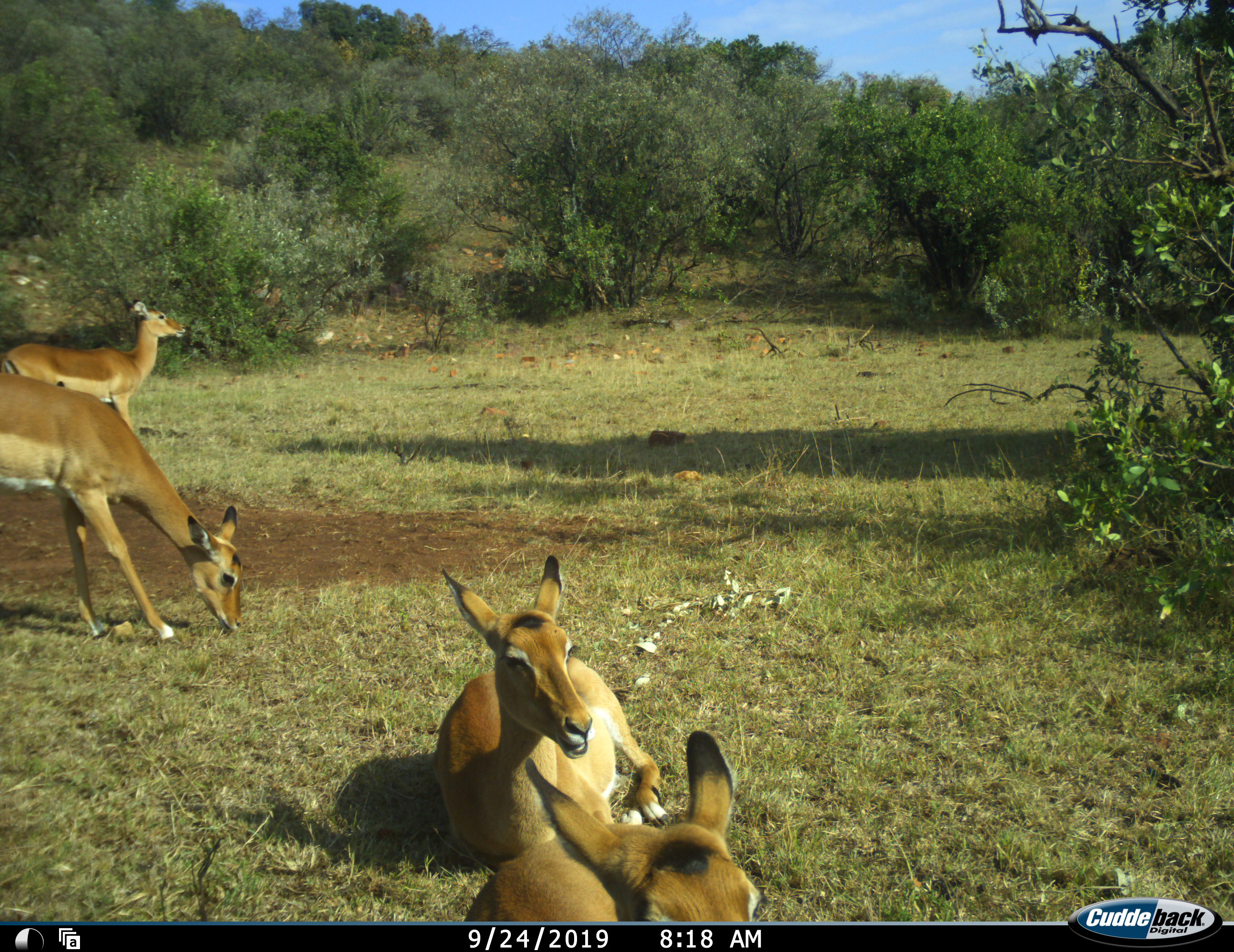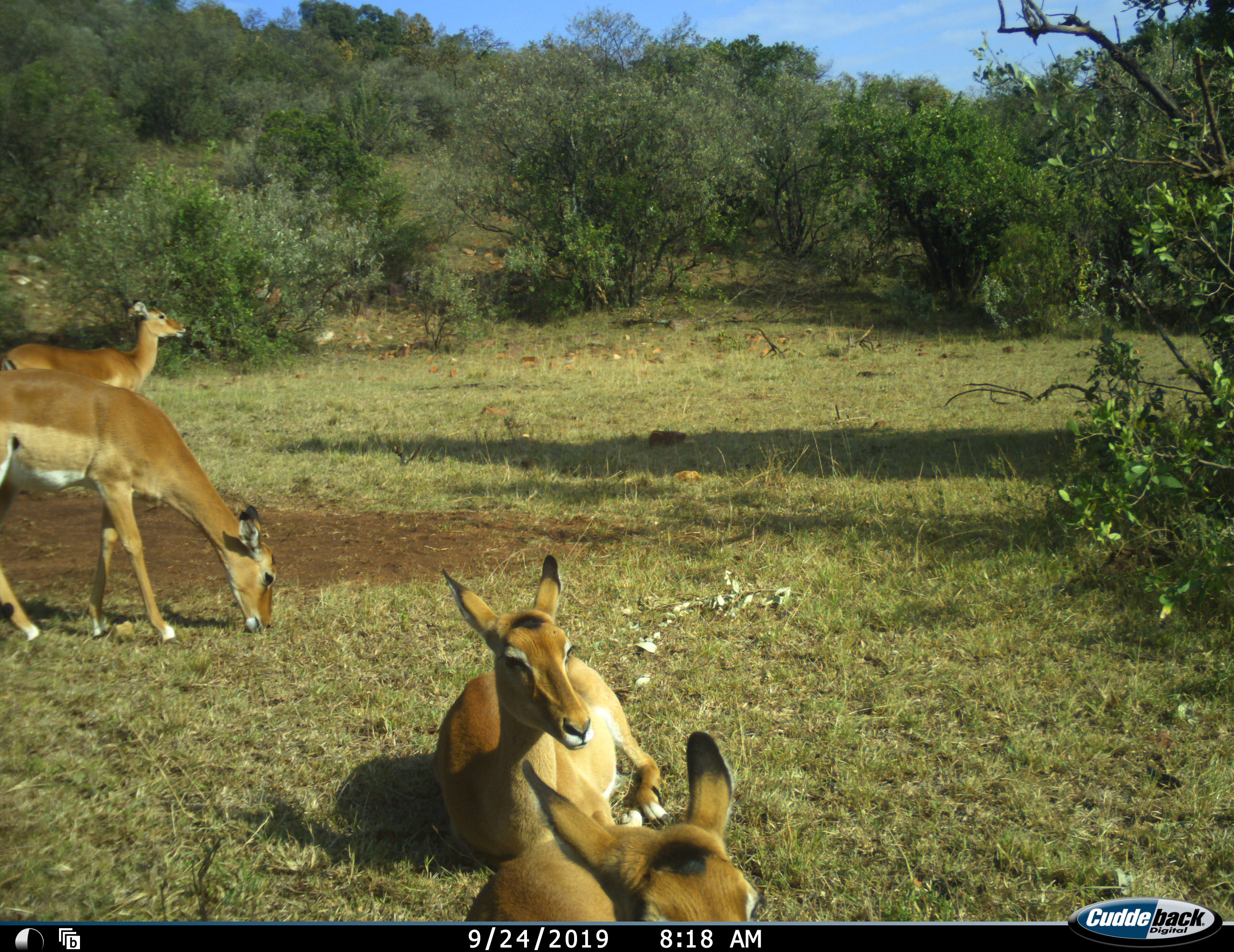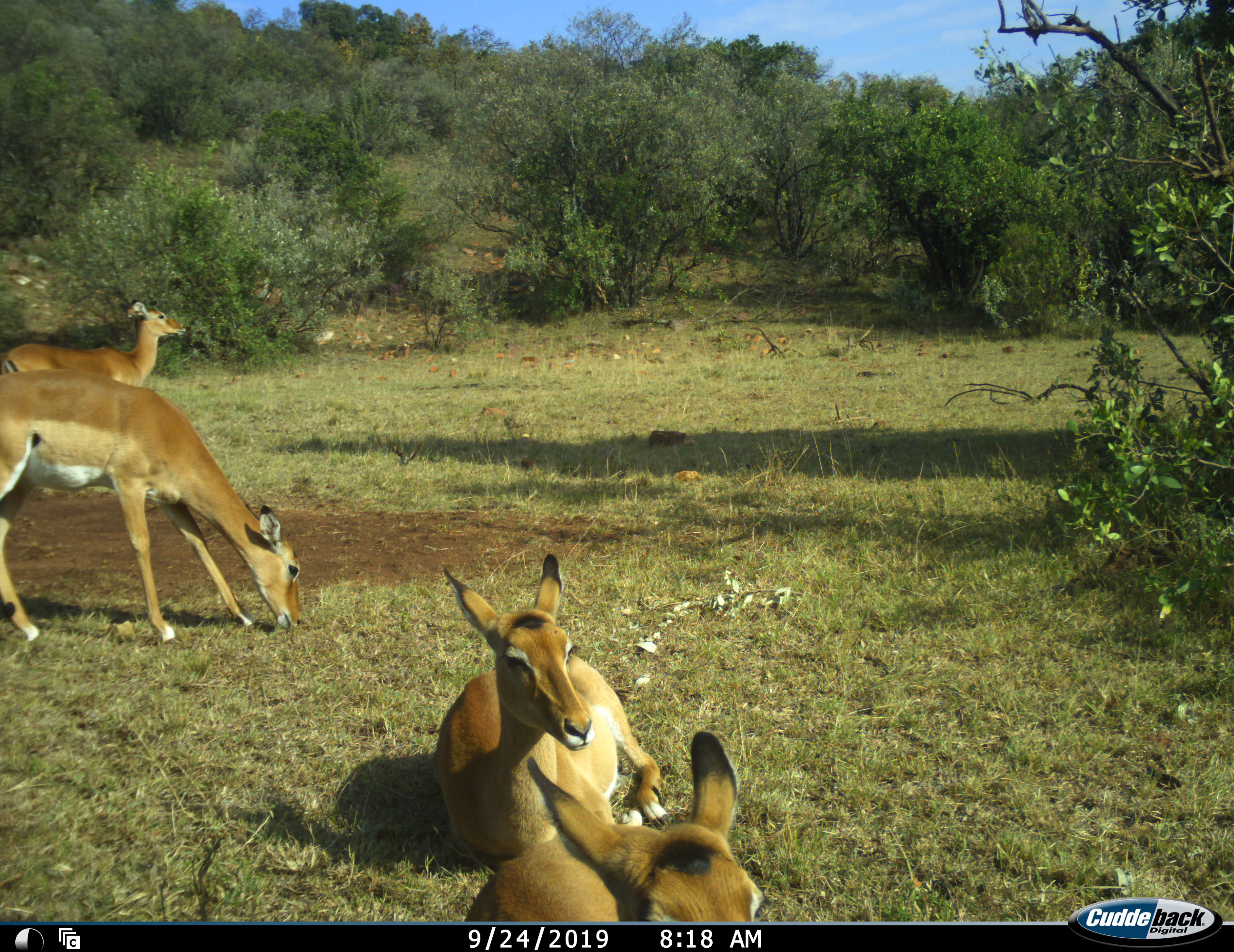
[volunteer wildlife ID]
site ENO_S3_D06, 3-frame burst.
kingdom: Animalia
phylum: Chordata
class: Mammalia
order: Artiodactyla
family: Bovidae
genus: Aepyceros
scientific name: Aepyceros melampus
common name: impala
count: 4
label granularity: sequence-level